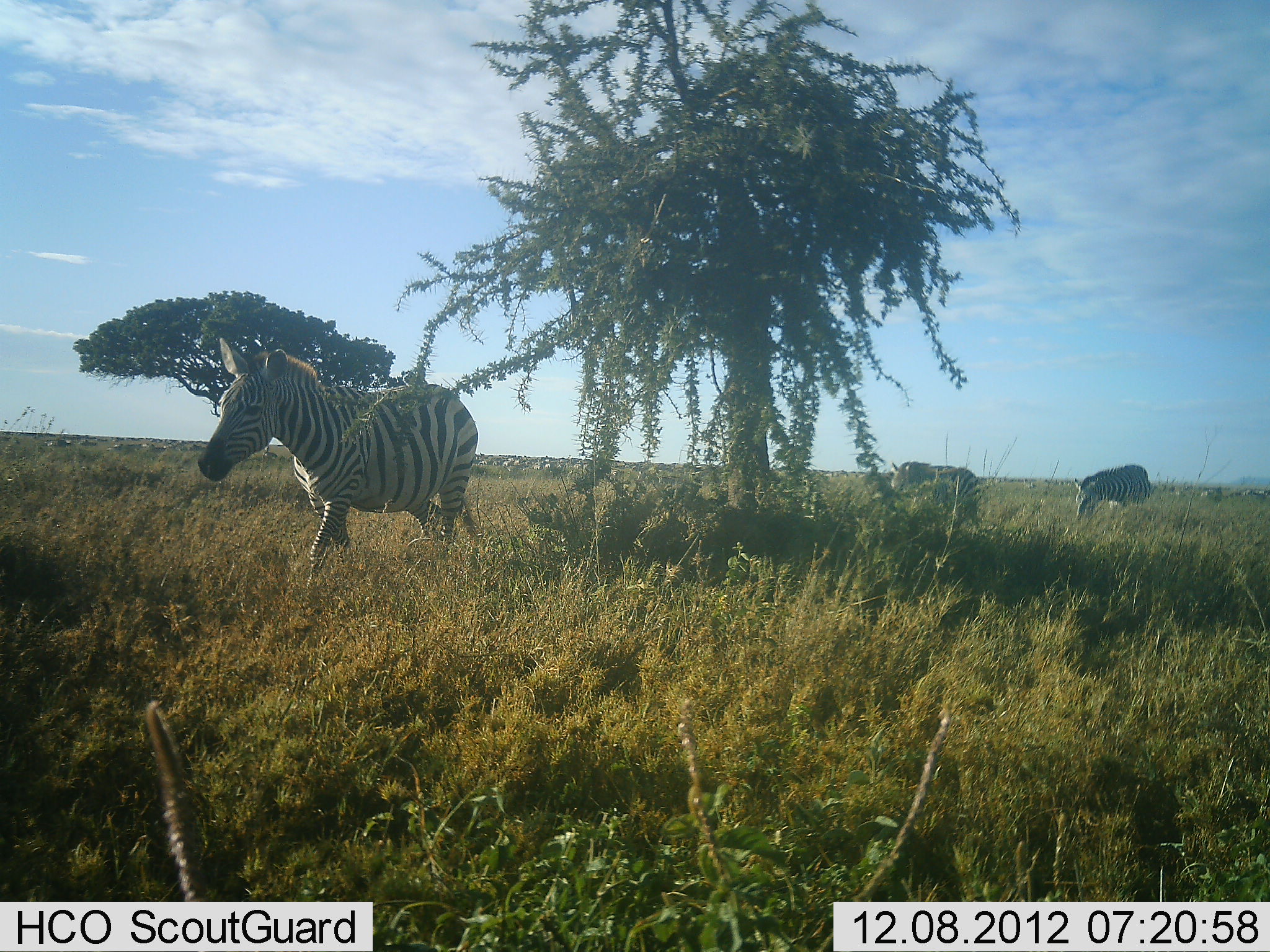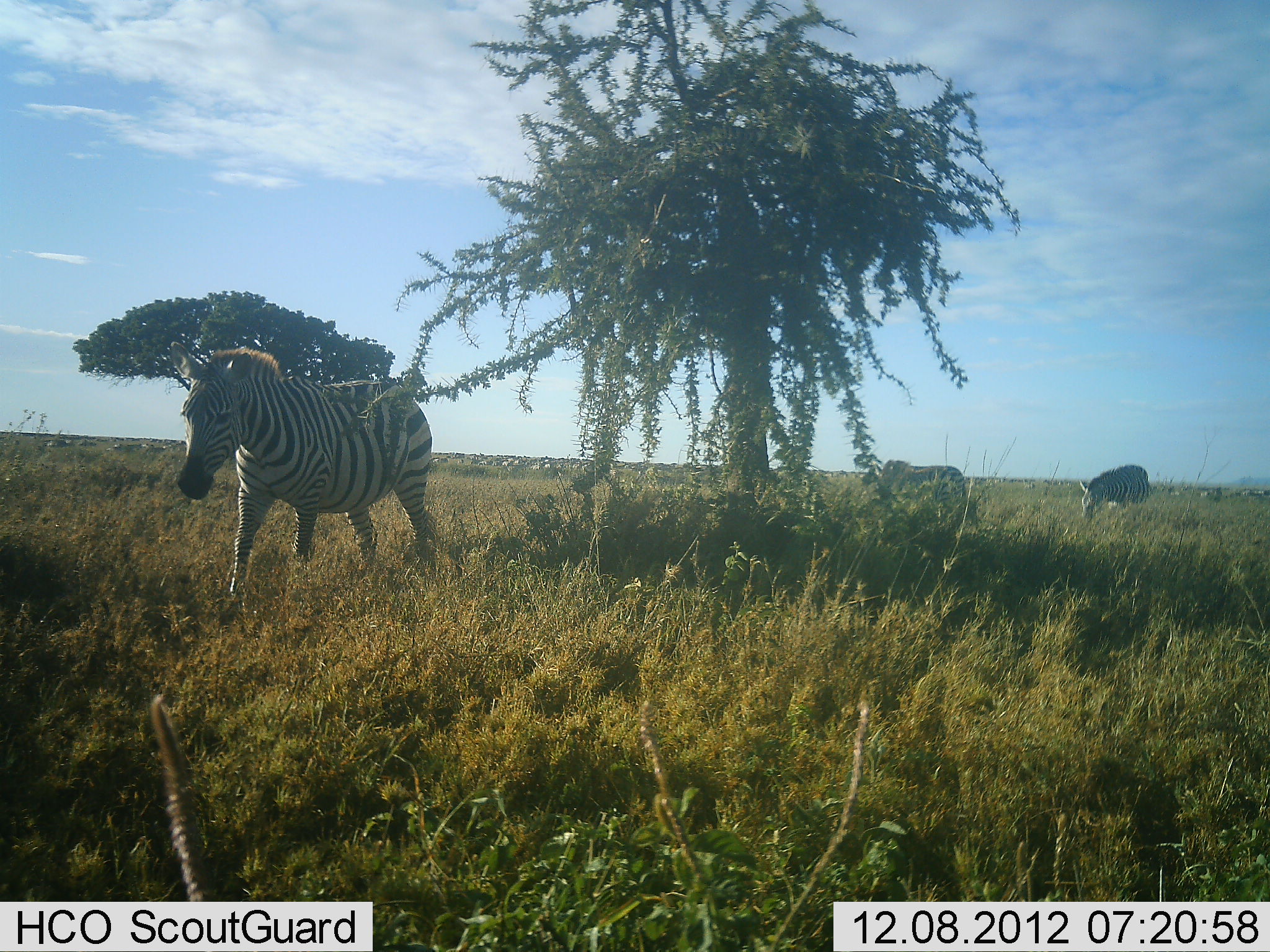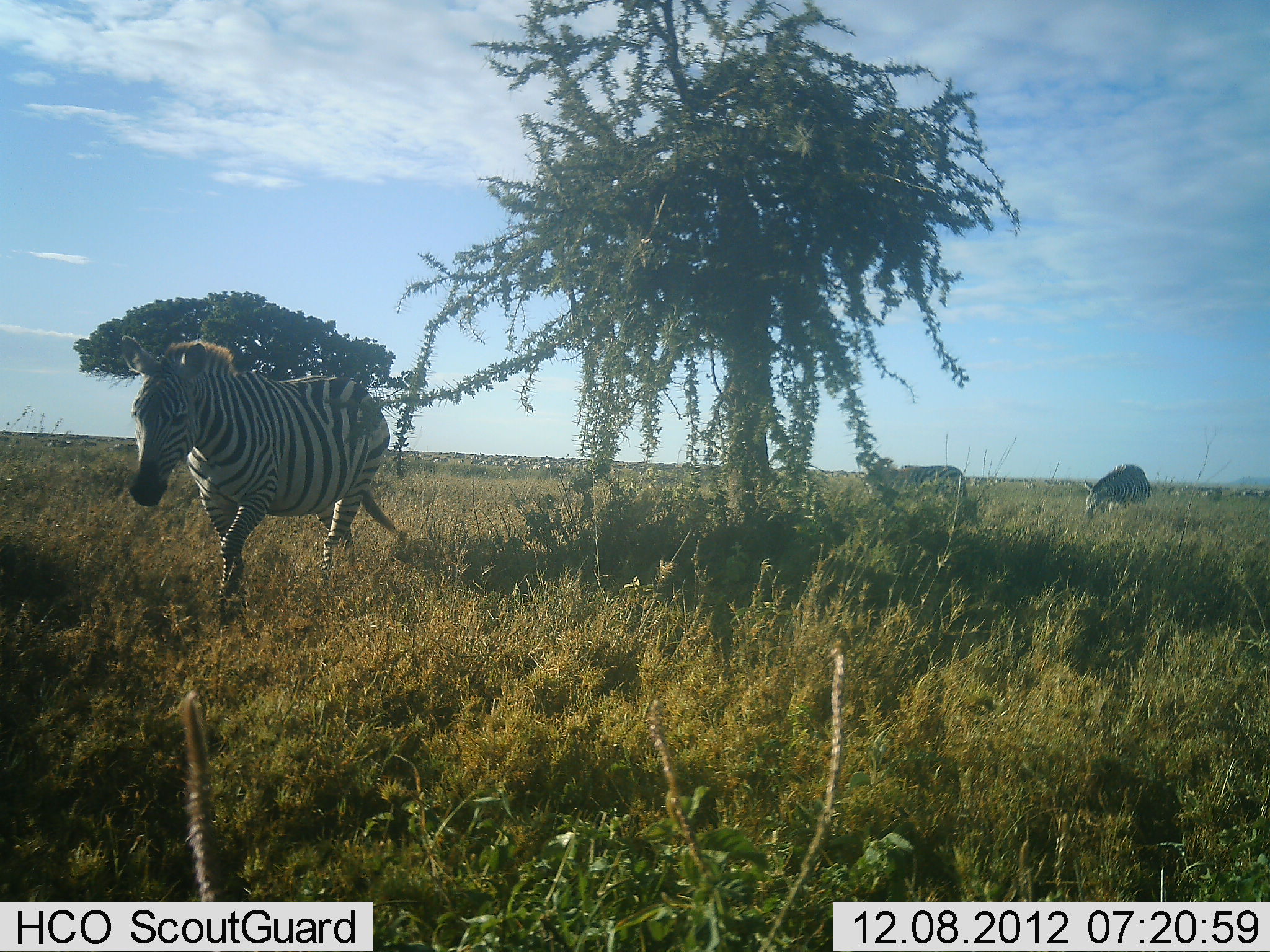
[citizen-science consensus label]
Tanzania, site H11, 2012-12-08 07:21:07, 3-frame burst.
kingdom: Animalia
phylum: Chordata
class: Mammalia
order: Perissodactyla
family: Equidae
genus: Equus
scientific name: Equus quagga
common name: plains zebra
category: zebra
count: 3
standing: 40%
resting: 0%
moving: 100%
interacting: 0%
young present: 0%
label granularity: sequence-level